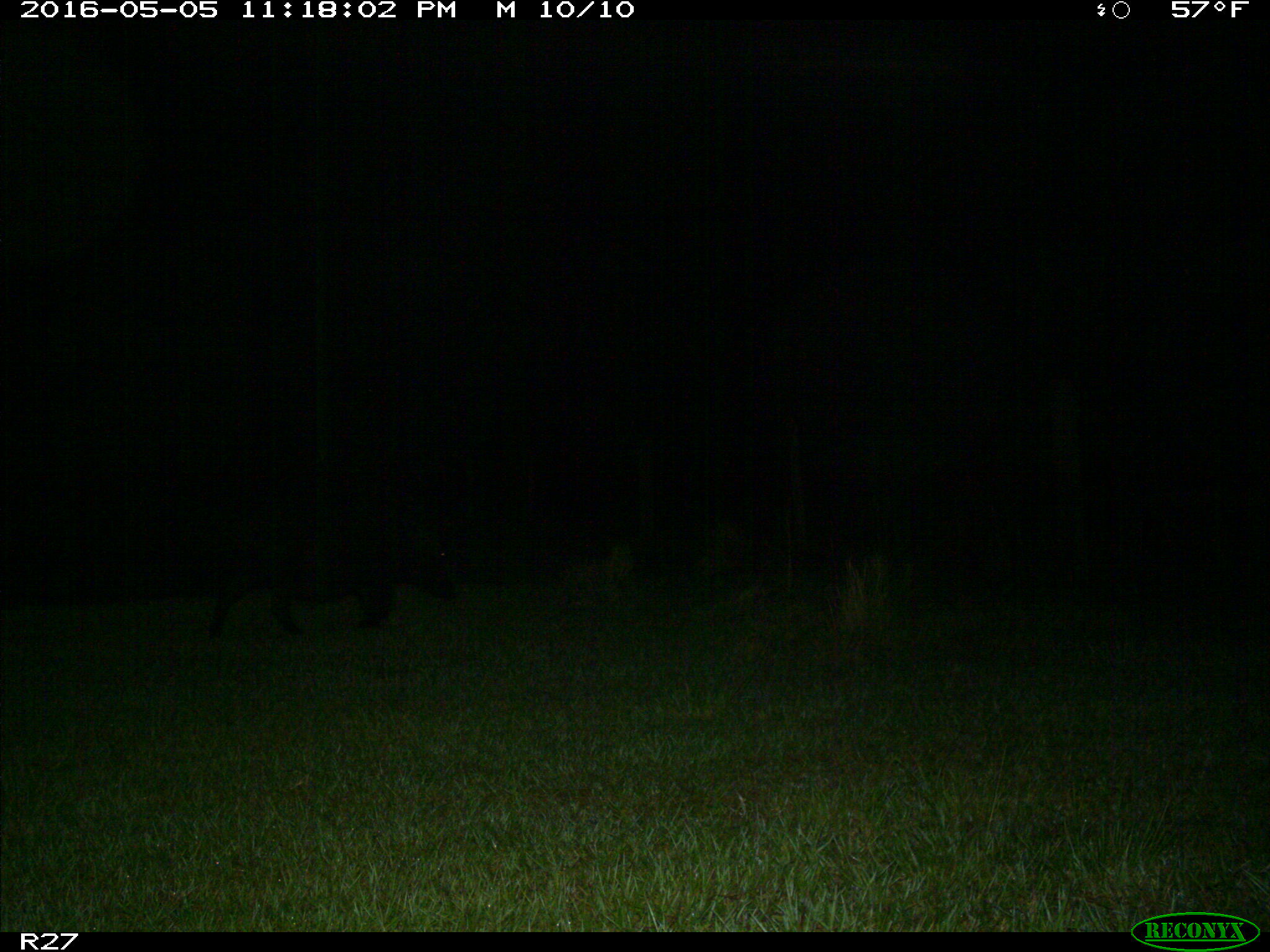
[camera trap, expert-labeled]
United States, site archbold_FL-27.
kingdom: Animalia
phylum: Chordata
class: Mammalia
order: Artiodactyla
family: Suidae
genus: Sus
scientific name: Sus scrofa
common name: wild boar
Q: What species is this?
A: Sus scrofa (wild boar).